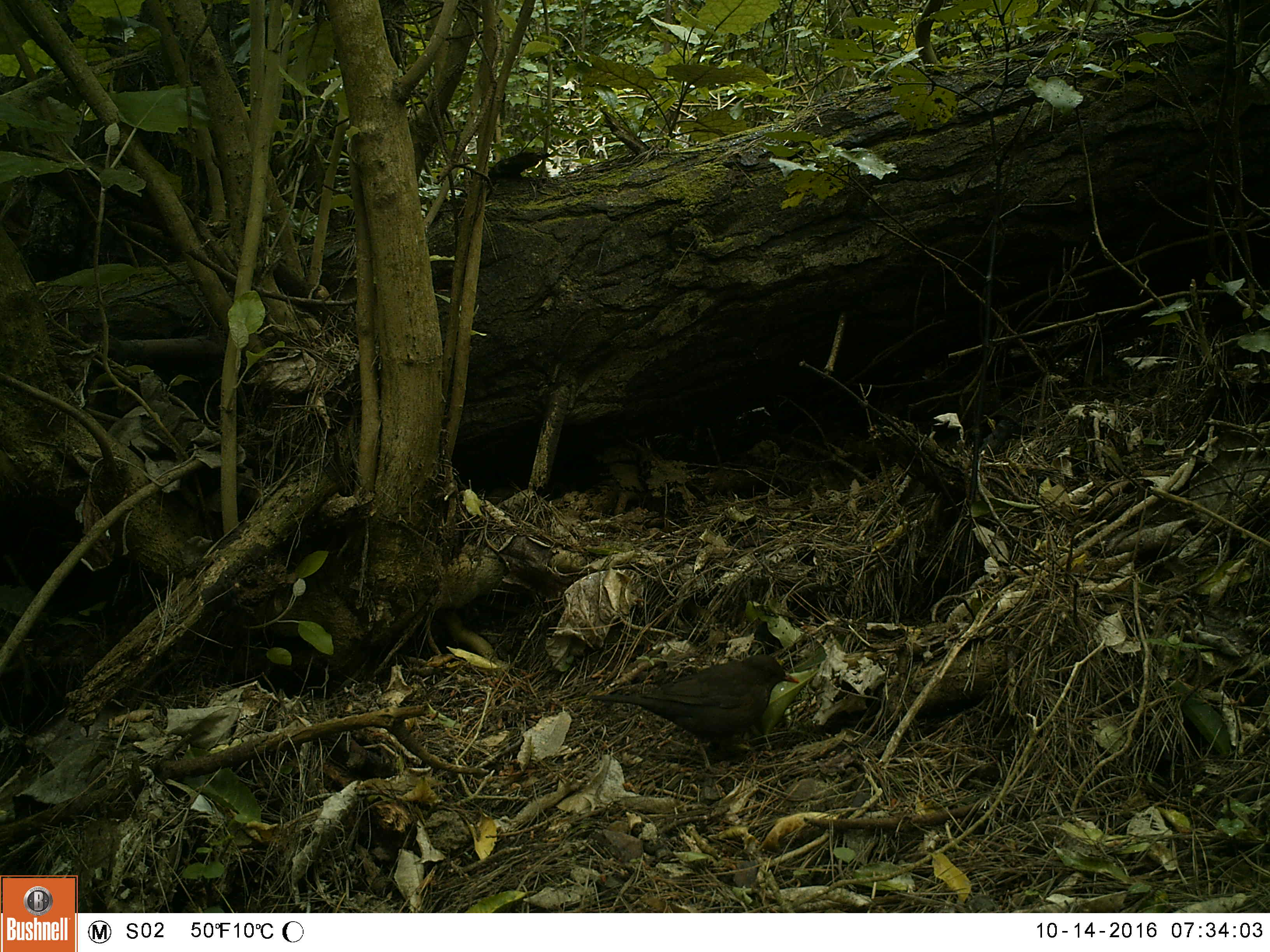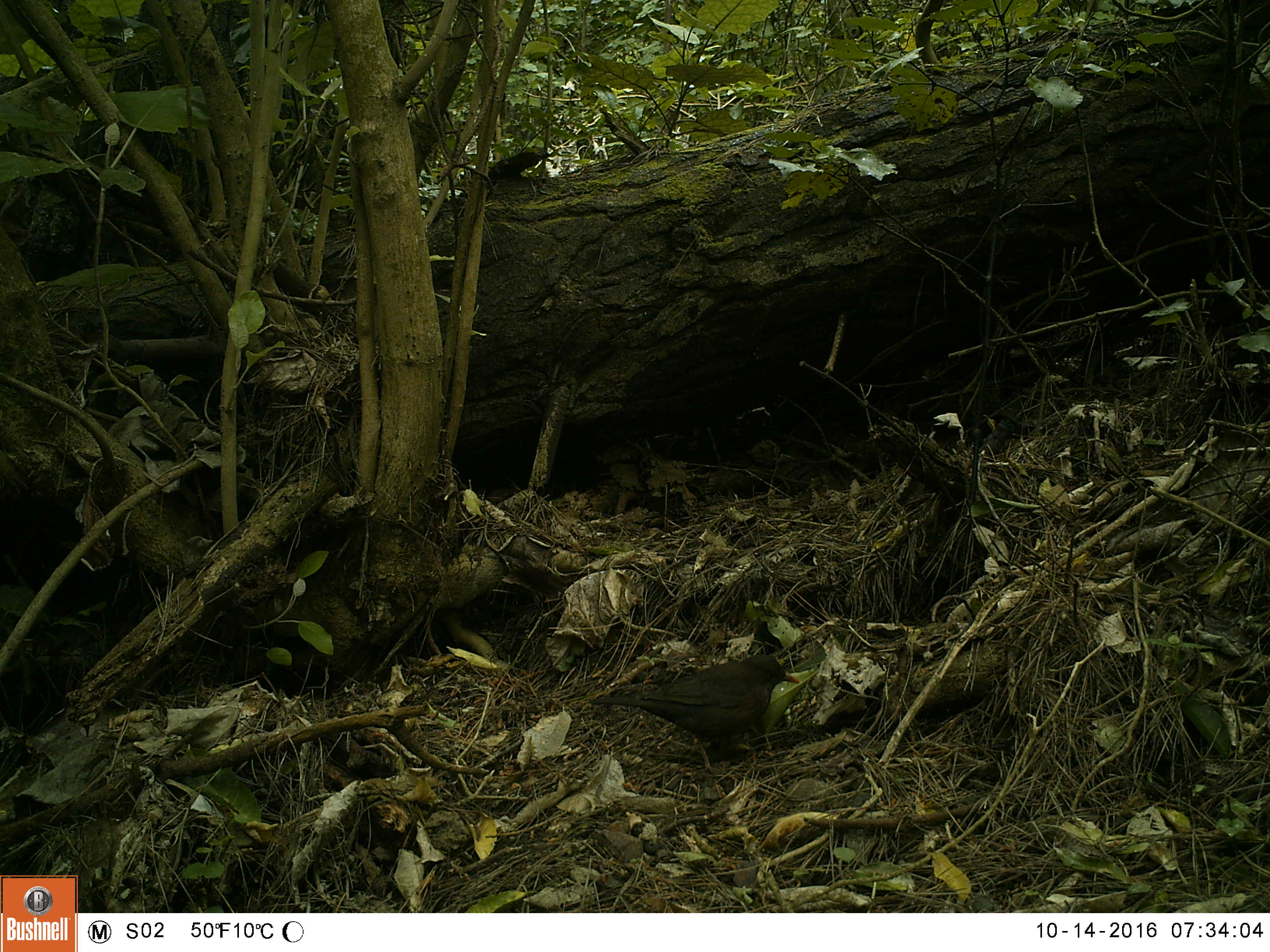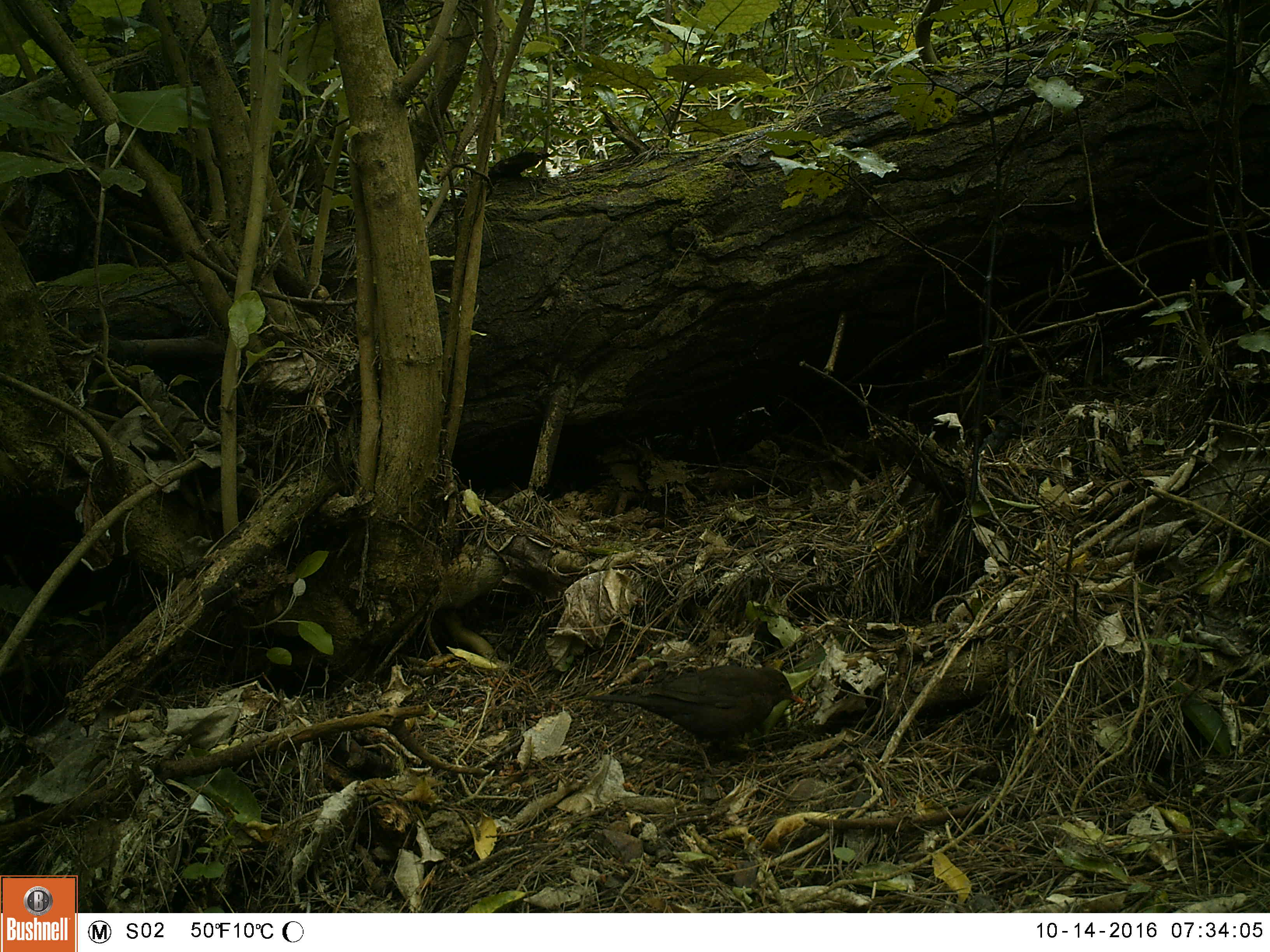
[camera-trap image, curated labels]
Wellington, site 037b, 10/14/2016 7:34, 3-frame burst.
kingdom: Animalia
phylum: Chordata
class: Aves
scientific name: Aves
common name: bird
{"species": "bird (Aves)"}